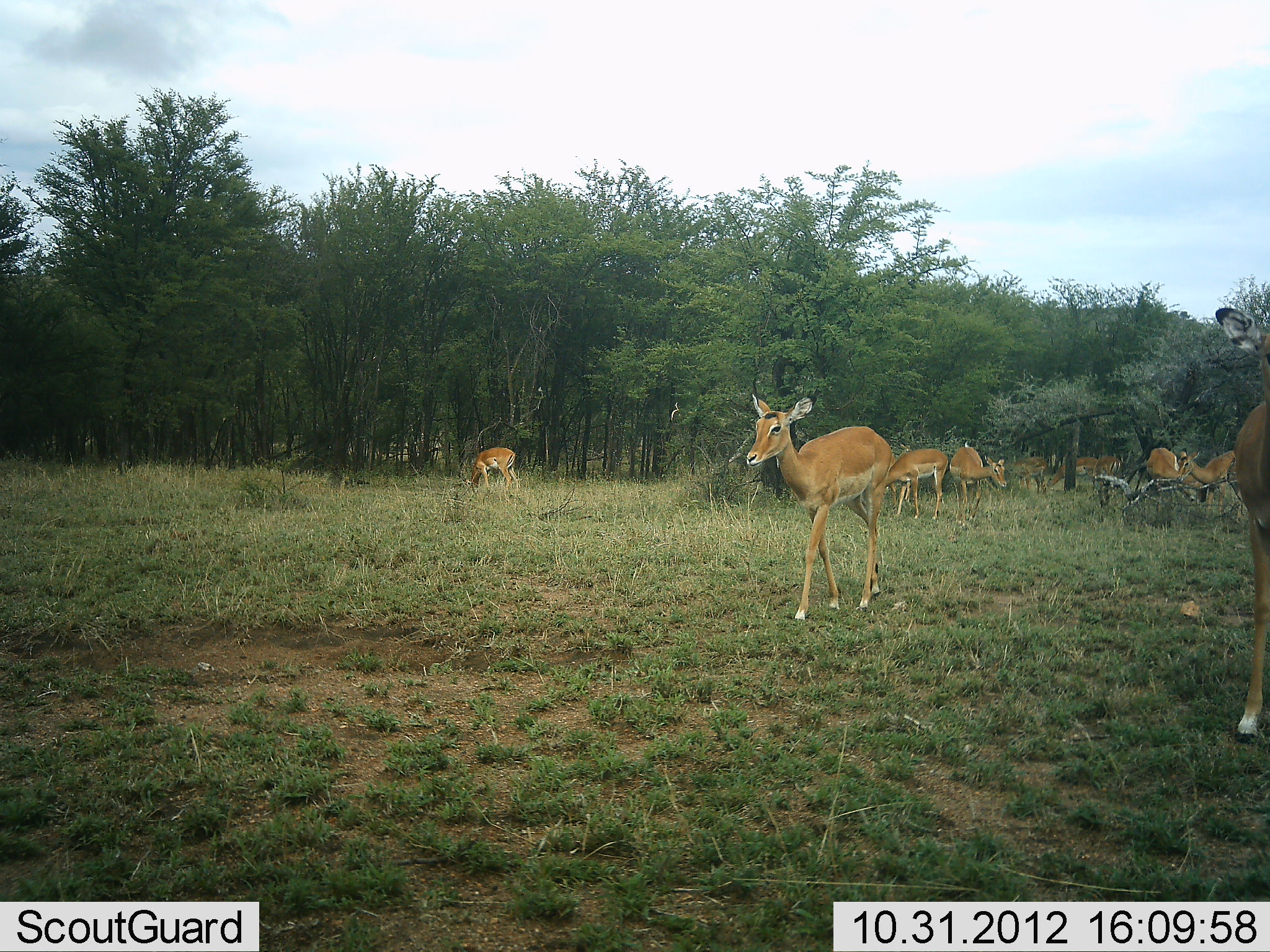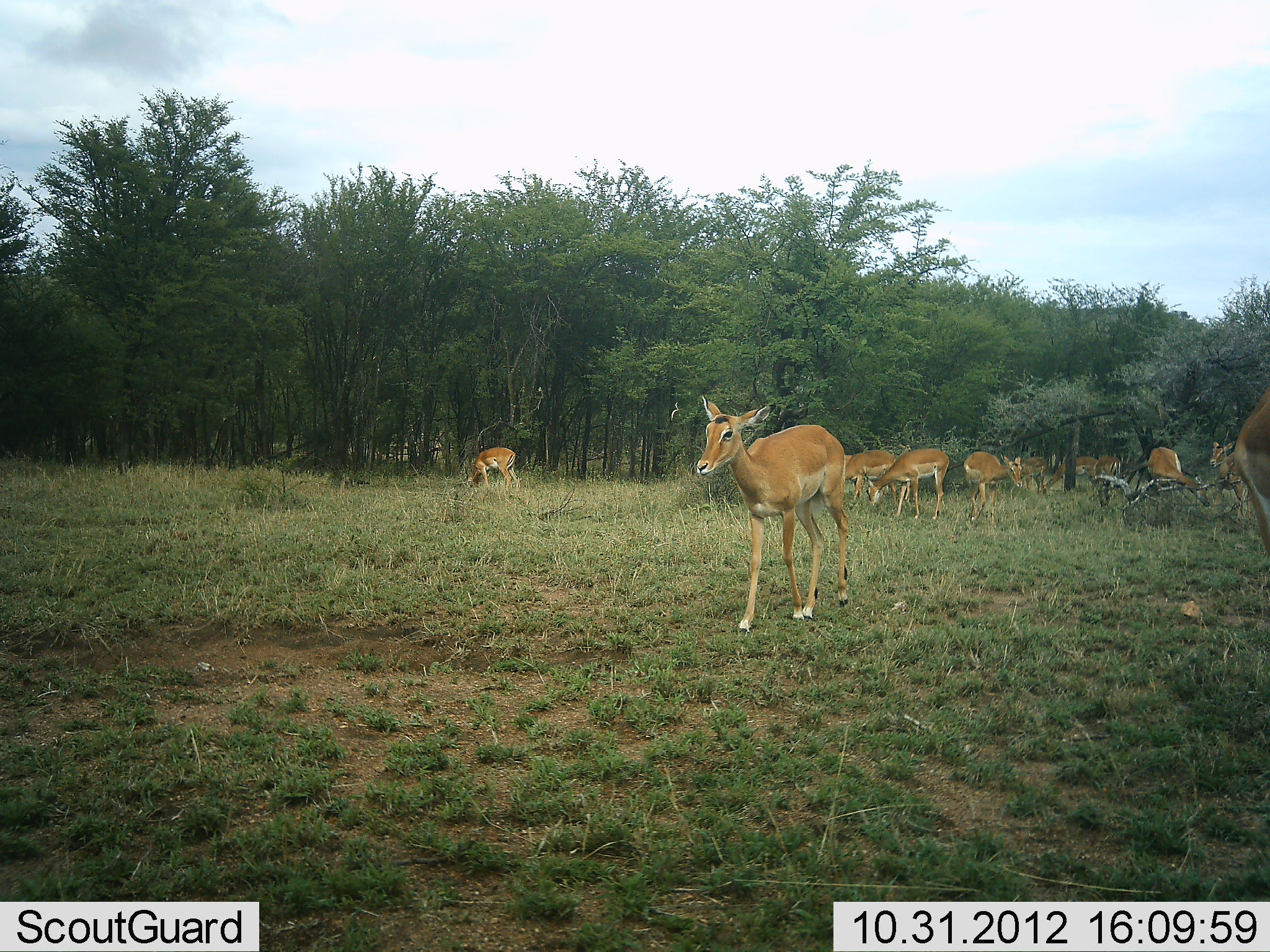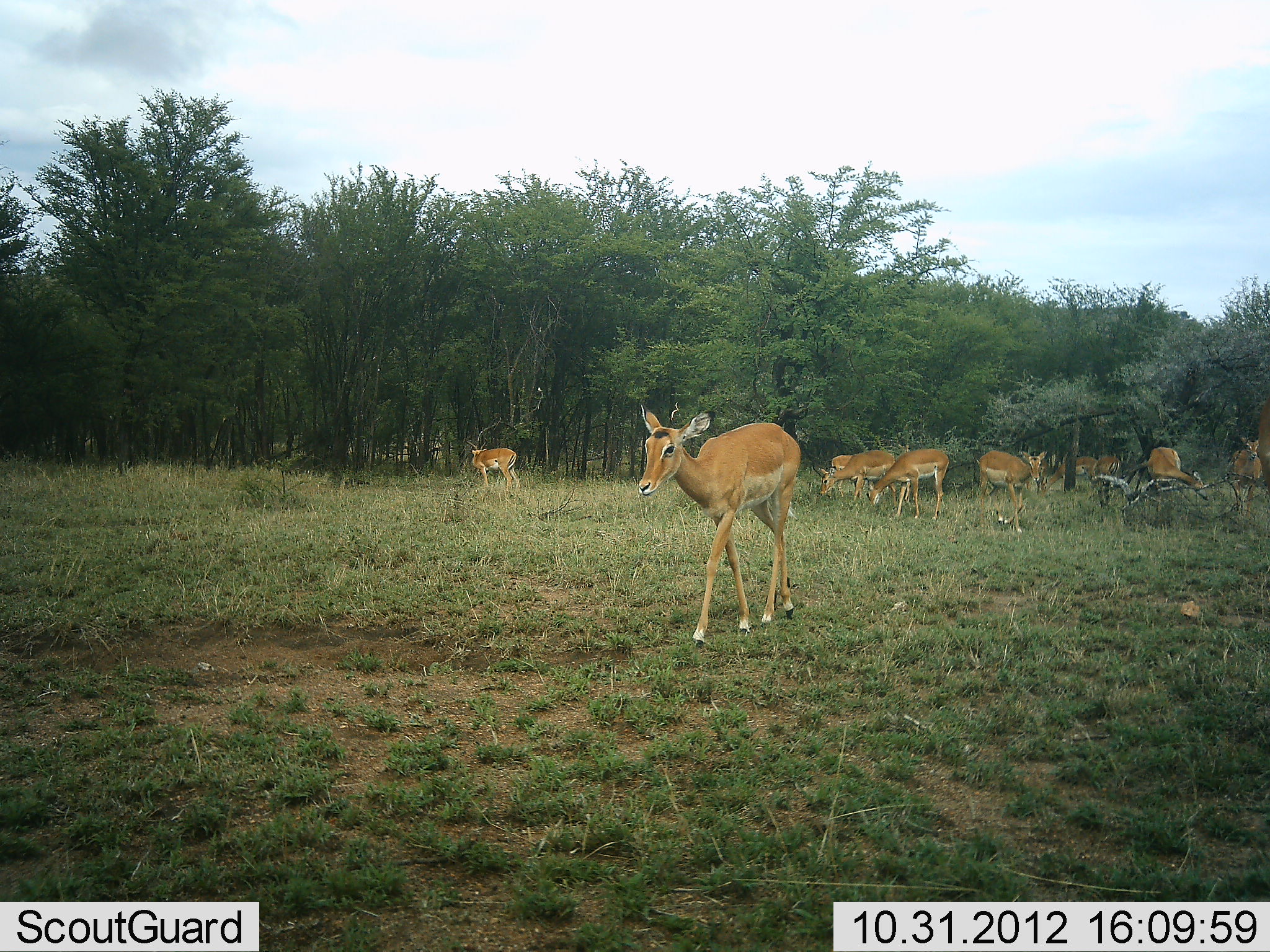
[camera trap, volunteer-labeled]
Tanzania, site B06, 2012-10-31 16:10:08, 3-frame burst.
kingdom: Animalia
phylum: Chordata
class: Mammalia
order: Artiodactyla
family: Bovidae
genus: Aepyceros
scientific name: Aepyceros melampus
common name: impala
Impala (Aepyceros melampus), count 11-50. Behavior (volunteer vote fractions): standing 40%, resting 0%, moving 70%, interacting 10%. Young present (vote fraction): 10%. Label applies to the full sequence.